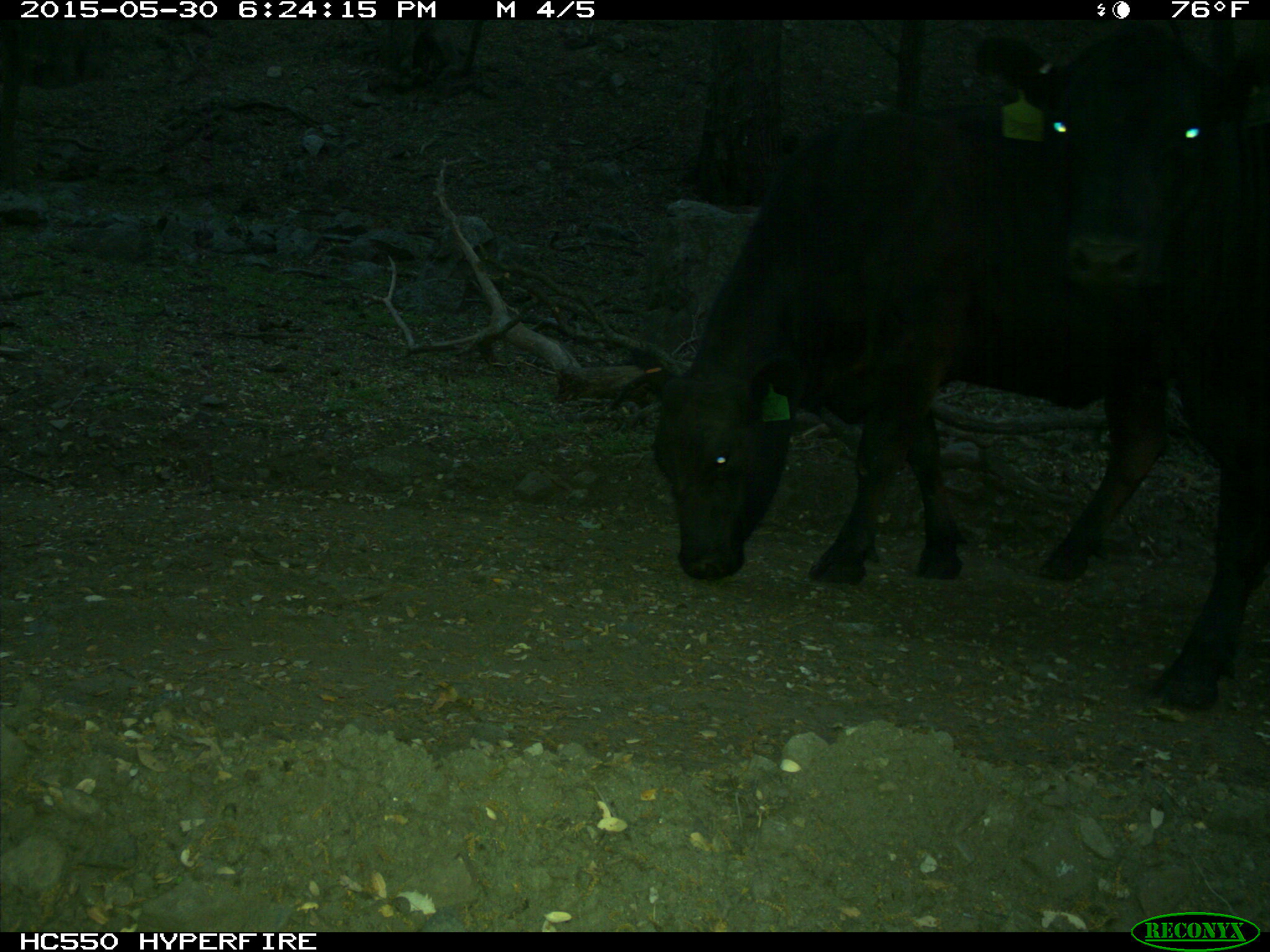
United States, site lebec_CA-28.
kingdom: Animalia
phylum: Chordata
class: Mammalia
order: Artiodactyla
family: Bovidae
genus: Bos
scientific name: Bos taurus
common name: domestic cow